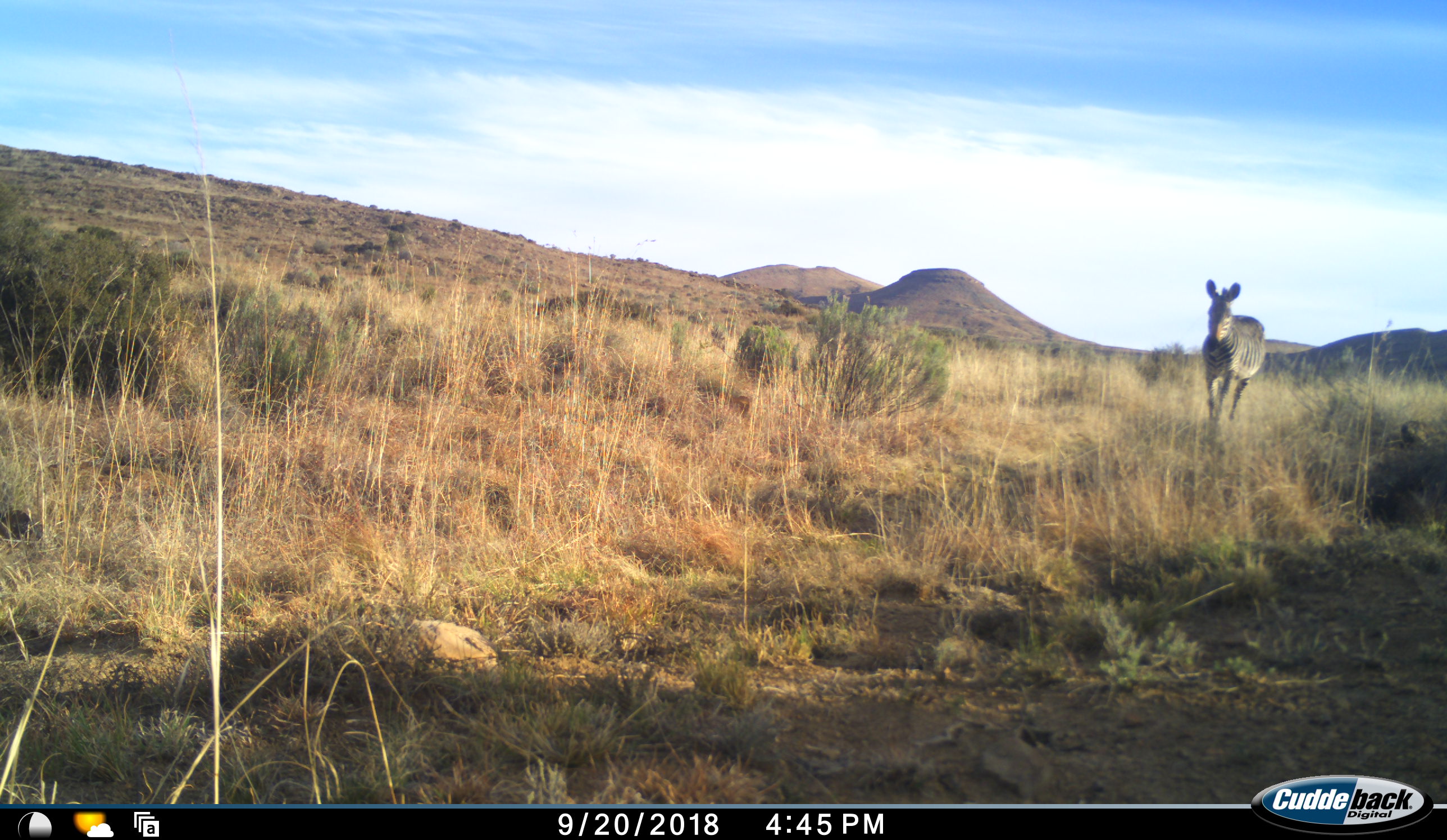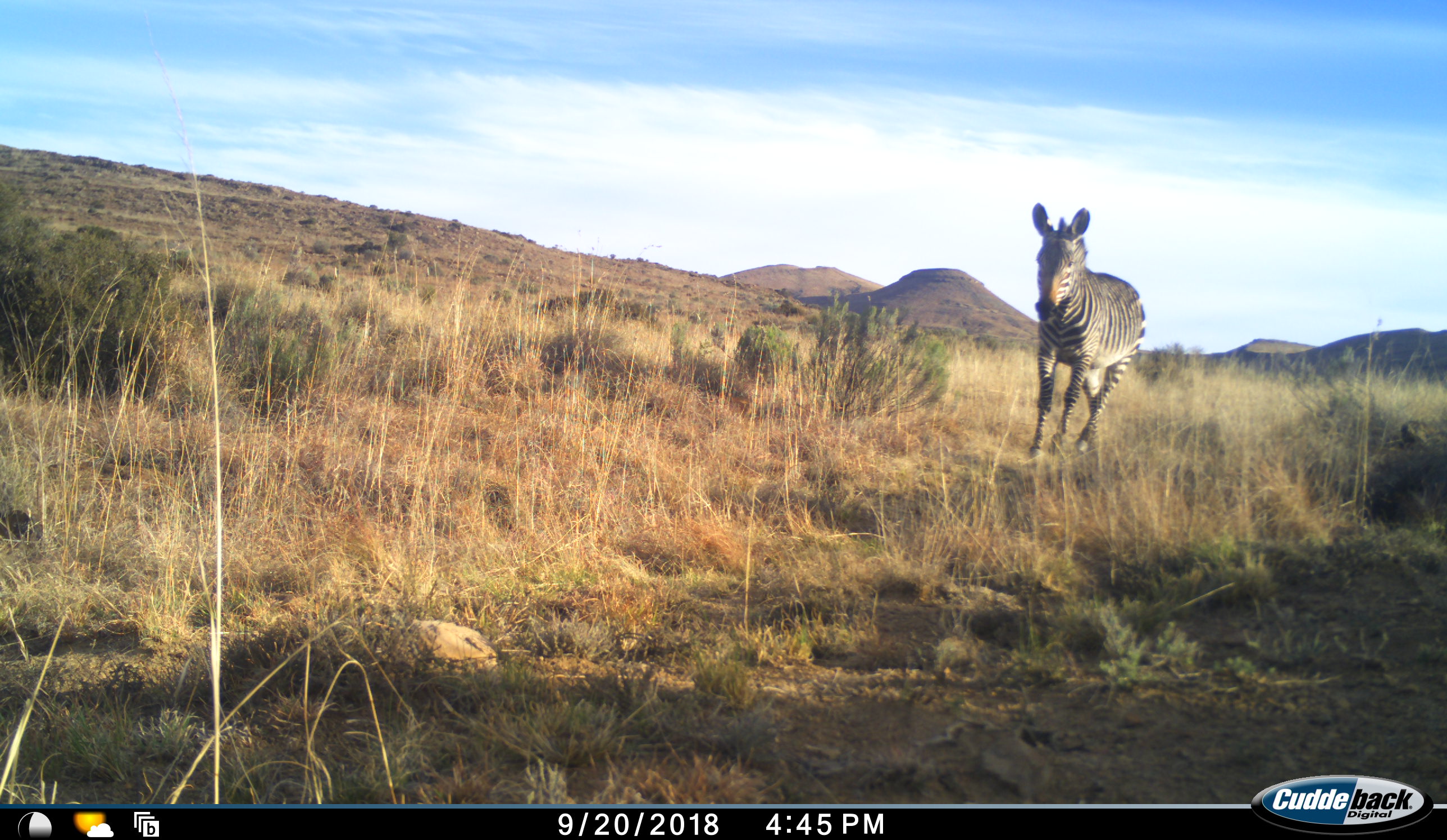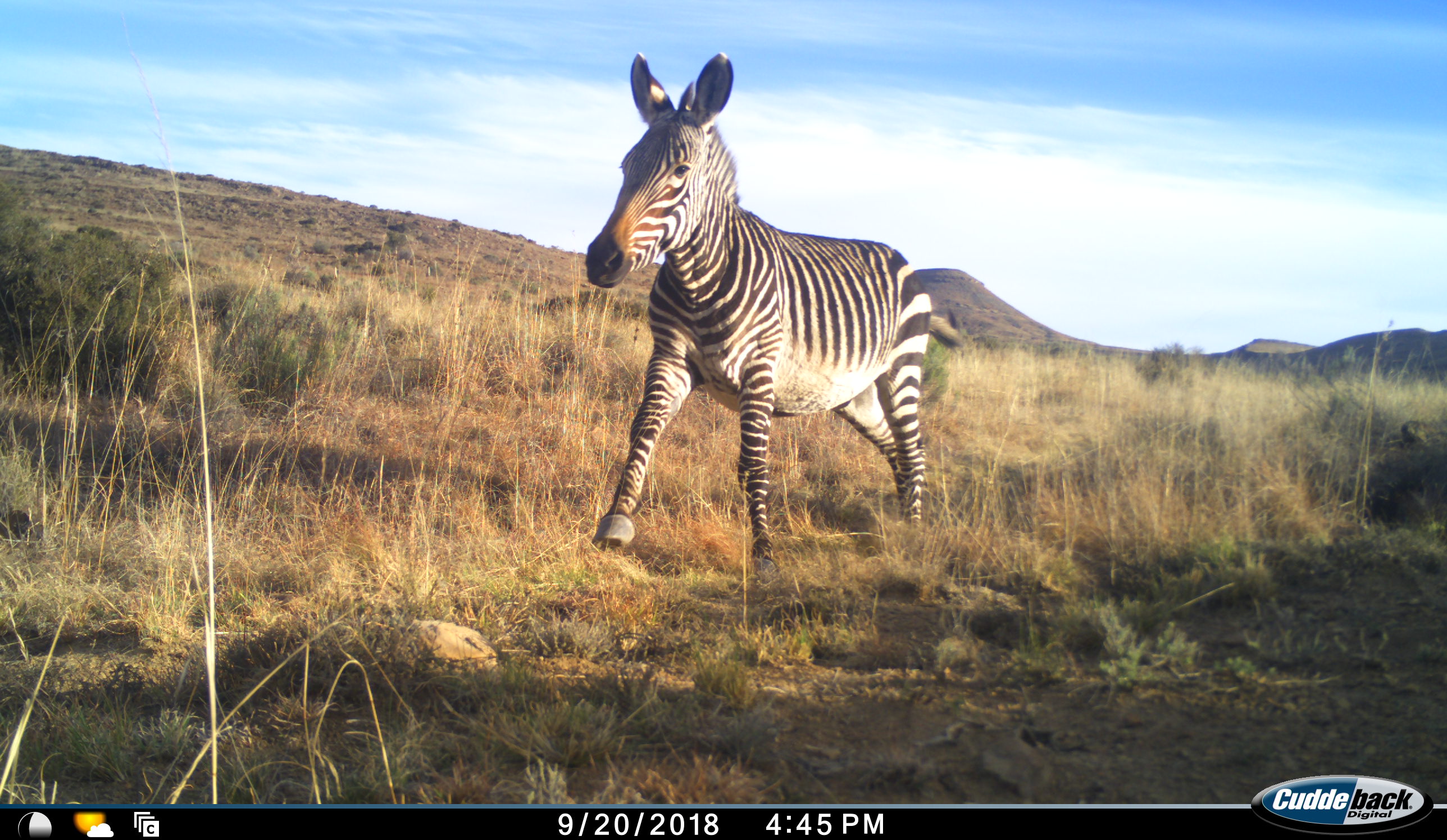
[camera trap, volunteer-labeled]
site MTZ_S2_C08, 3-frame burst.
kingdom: Animalia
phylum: Chordata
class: Mammalia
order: Perissodactyla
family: Equidae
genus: Equus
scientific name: Equus zebra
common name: mountain zebra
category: zebramountain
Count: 1.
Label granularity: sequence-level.